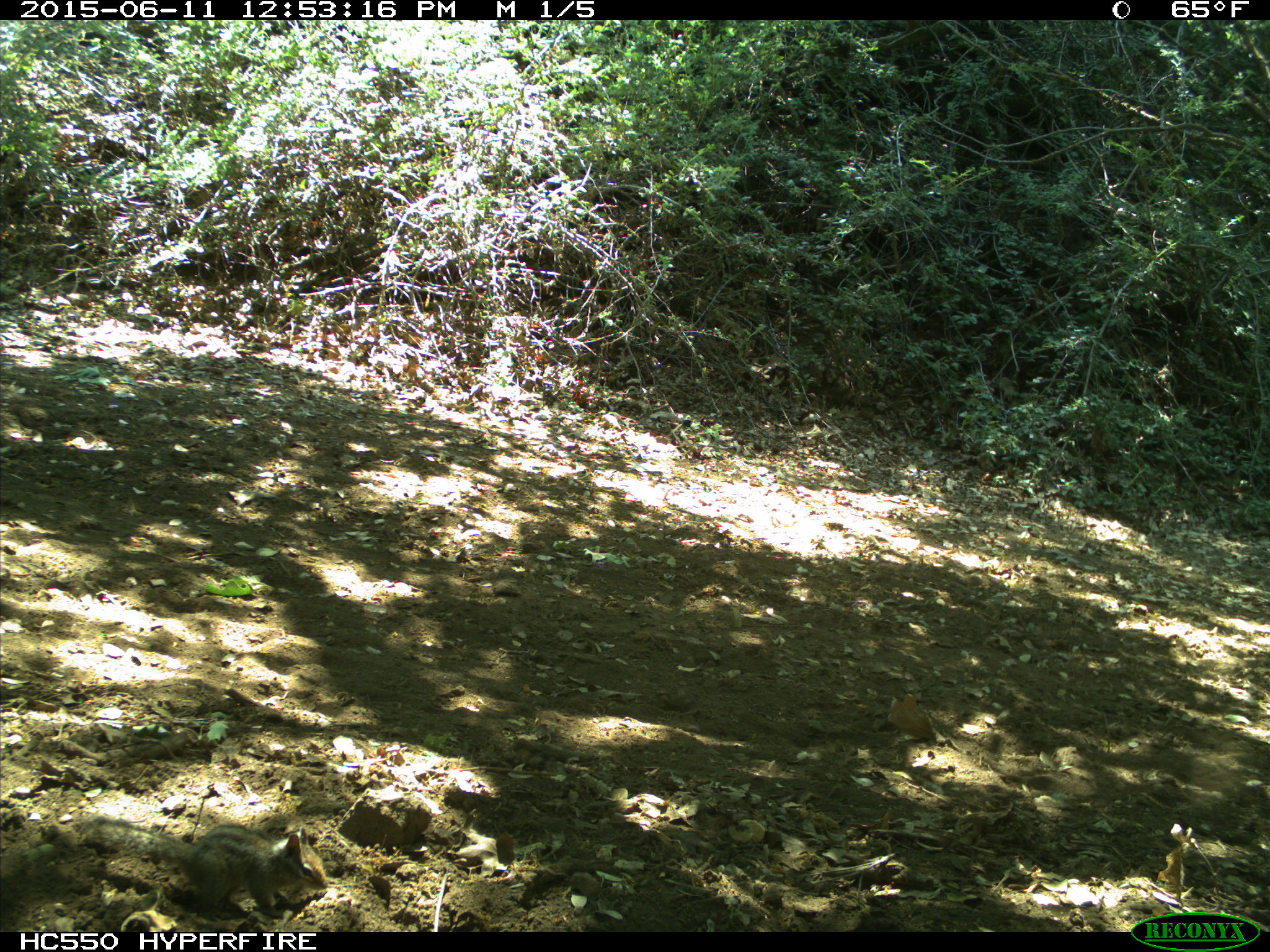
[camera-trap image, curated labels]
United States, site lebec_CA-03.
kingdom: Animalia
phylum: Chordata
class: Mammalia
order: Rodentia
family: Sciuridae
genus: Tamias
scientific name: Tamias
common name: chipmunk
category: unidentified chipmunk